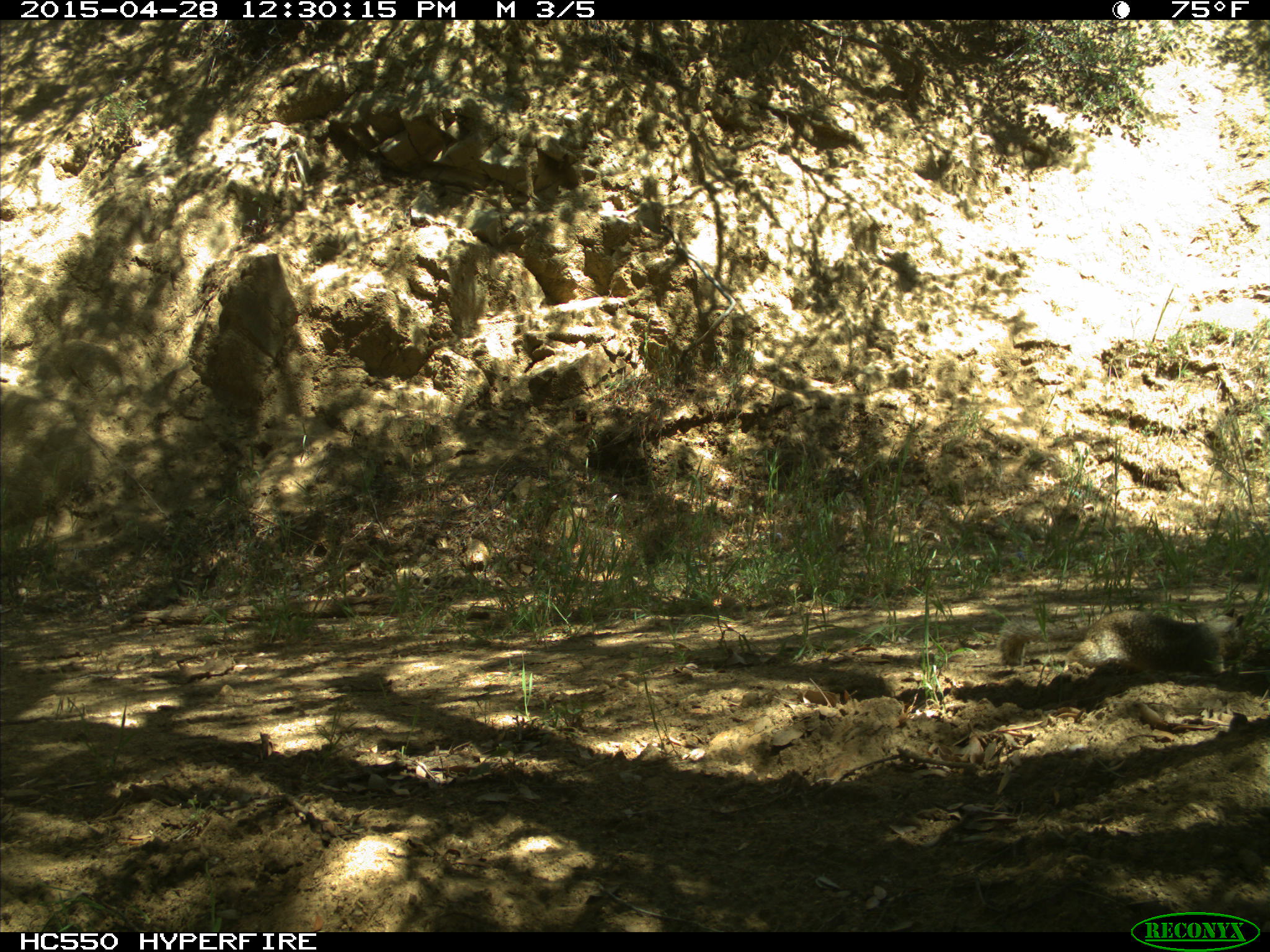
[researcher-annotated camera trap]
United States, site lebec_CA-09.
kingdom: Animalia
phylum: Chordata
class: Mammalia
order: Rodentia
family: Sciuridae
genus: Otospermophilus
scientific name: Otospermophilus beecheyi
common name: california ground squirrel